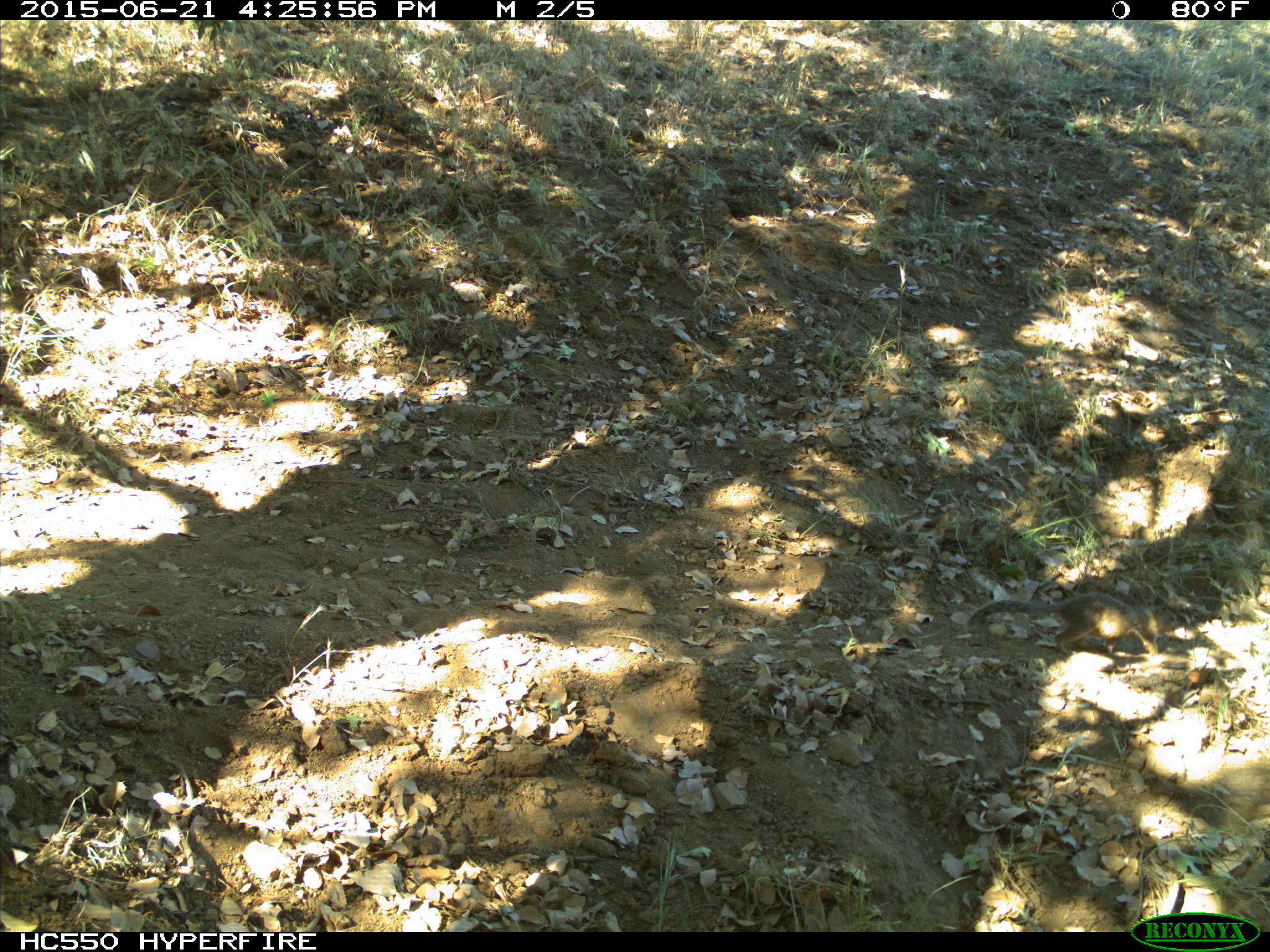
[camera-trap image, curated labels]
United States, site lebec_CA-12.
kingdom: Animalia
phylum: Chordata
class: Mammalia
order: Rodentia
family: Sciuridae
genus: Otospermophilus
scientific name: Otospermophilus beecheyi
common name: california ground squirrel